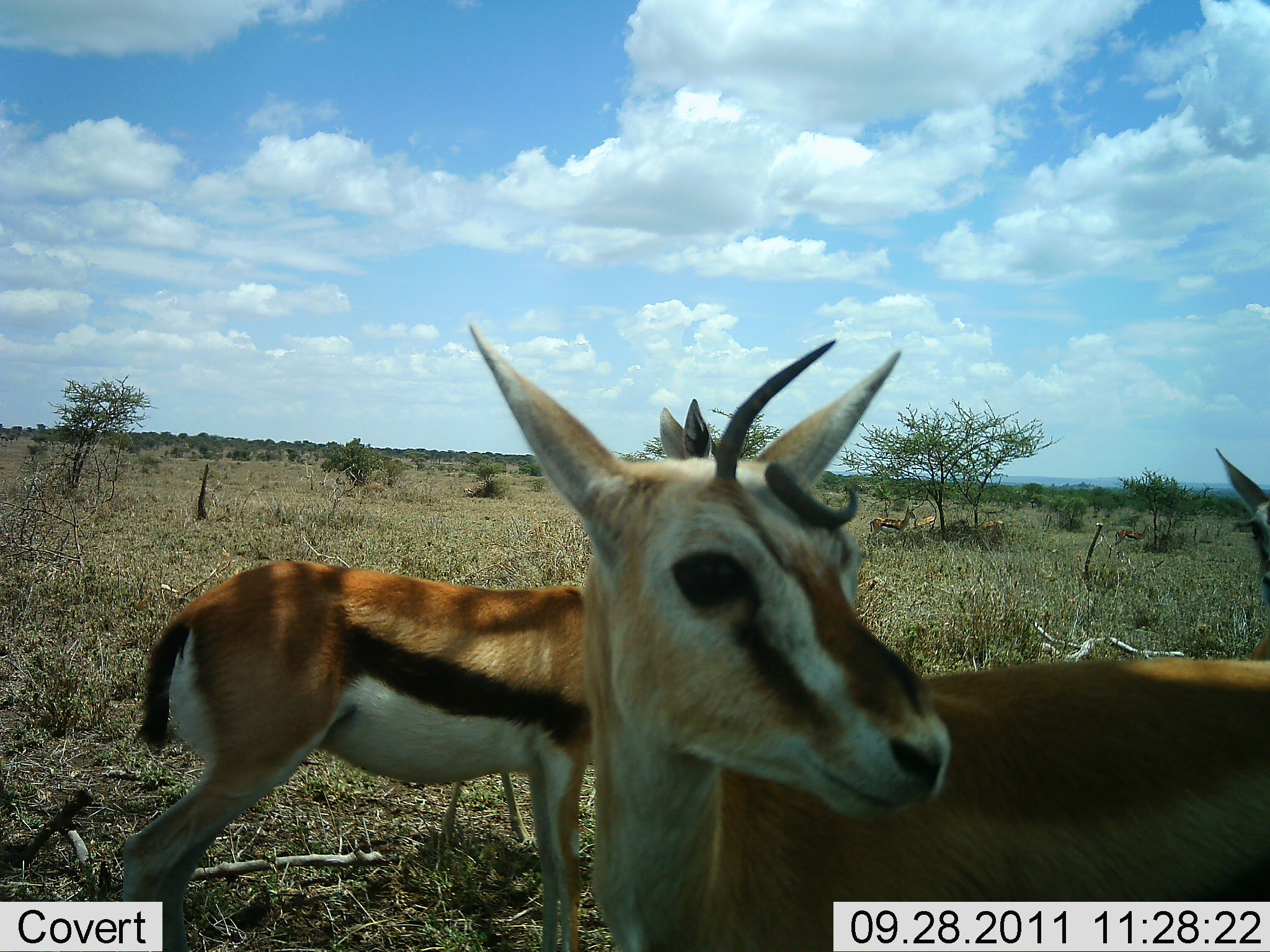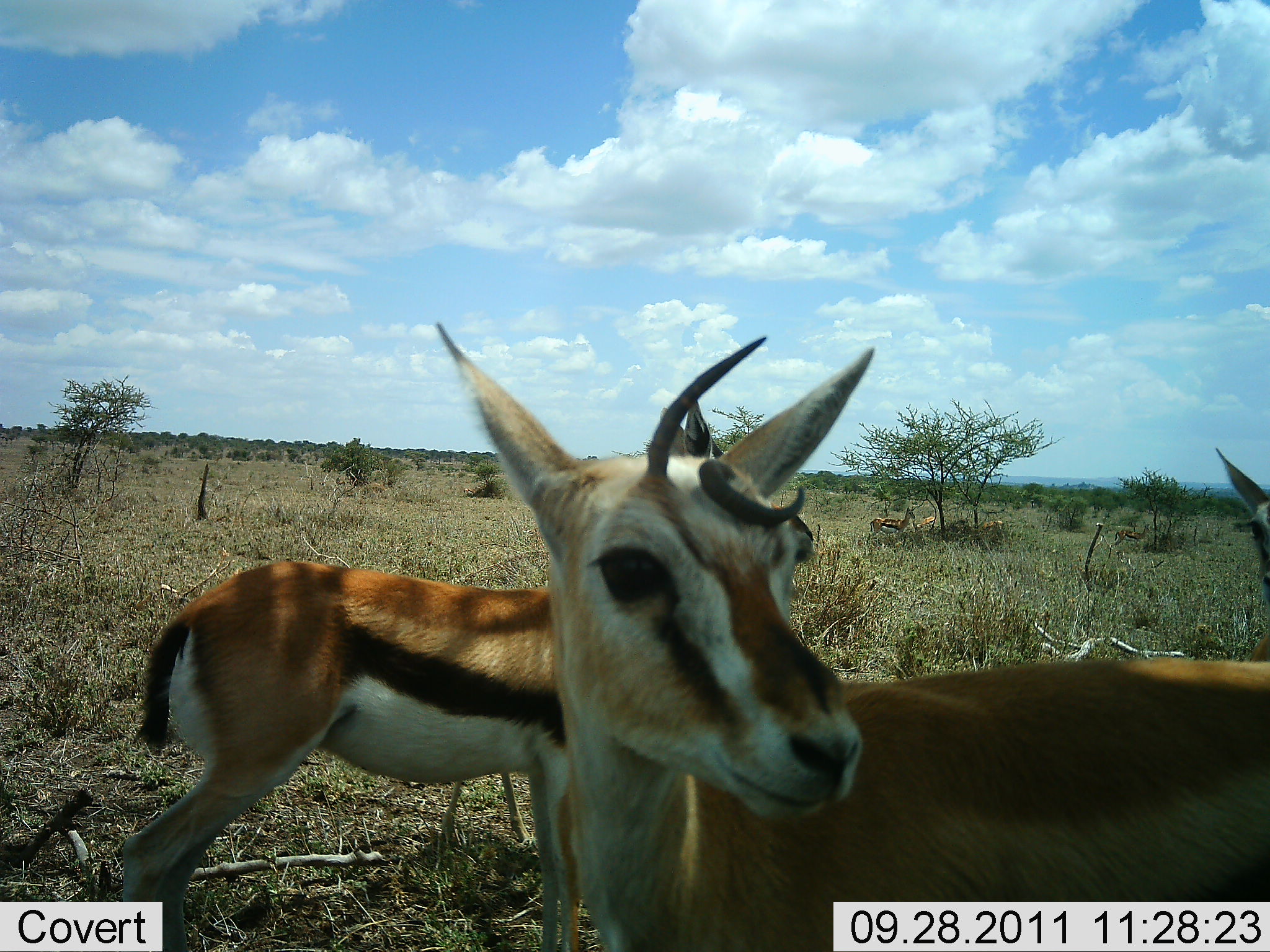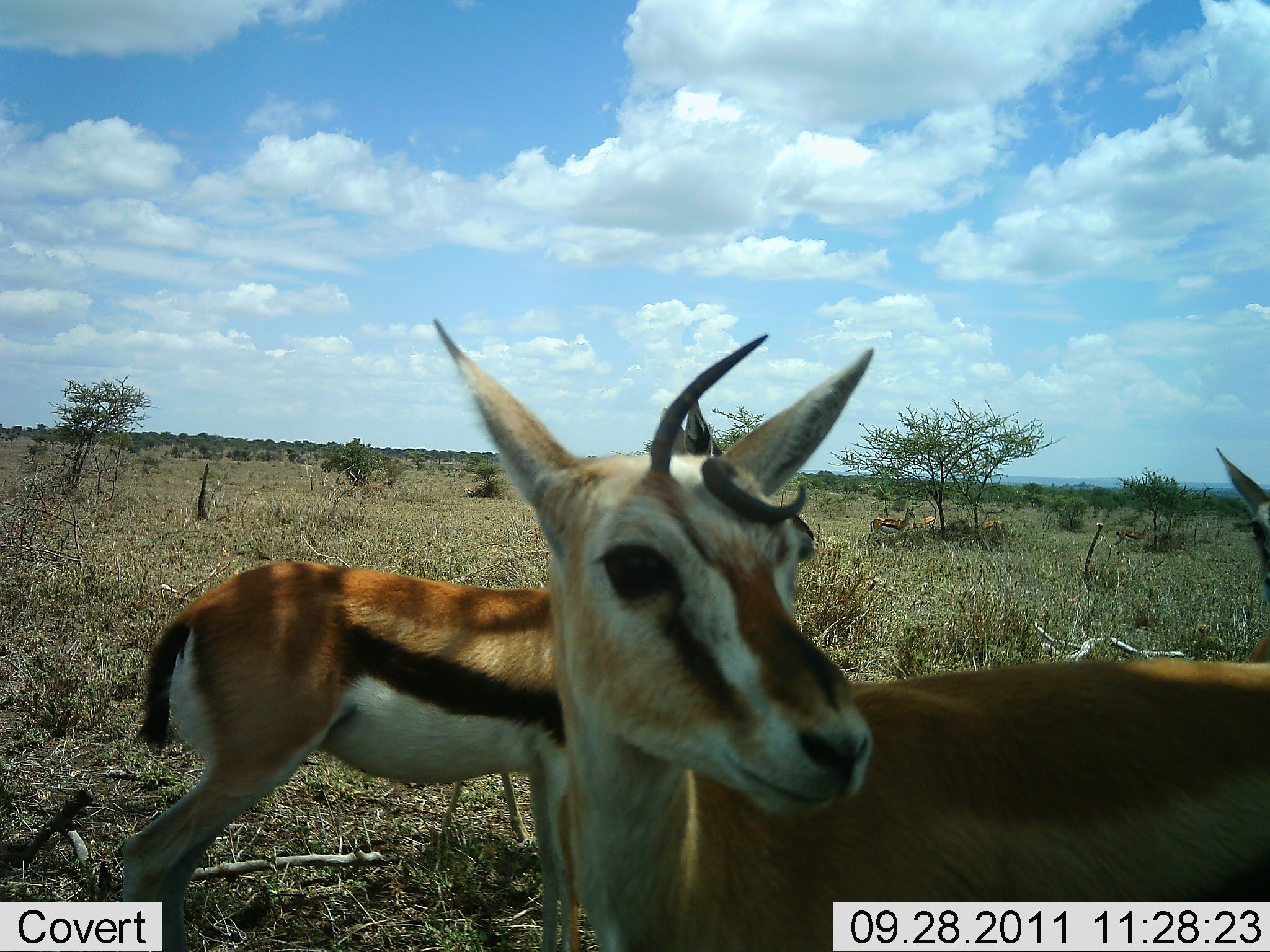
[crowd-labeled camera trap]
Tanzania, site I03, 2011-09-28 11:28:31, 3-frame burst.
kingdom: Animalia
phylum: Chordata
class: Mammalia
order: Artiodactyla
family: Bovidae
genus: Eudorcas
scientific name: Eudorcas thomsonii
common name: thomson's gazelle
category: gazellethomsons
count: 3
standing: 92%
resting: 8%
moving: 0%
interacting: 8%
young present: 0%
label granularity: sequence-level